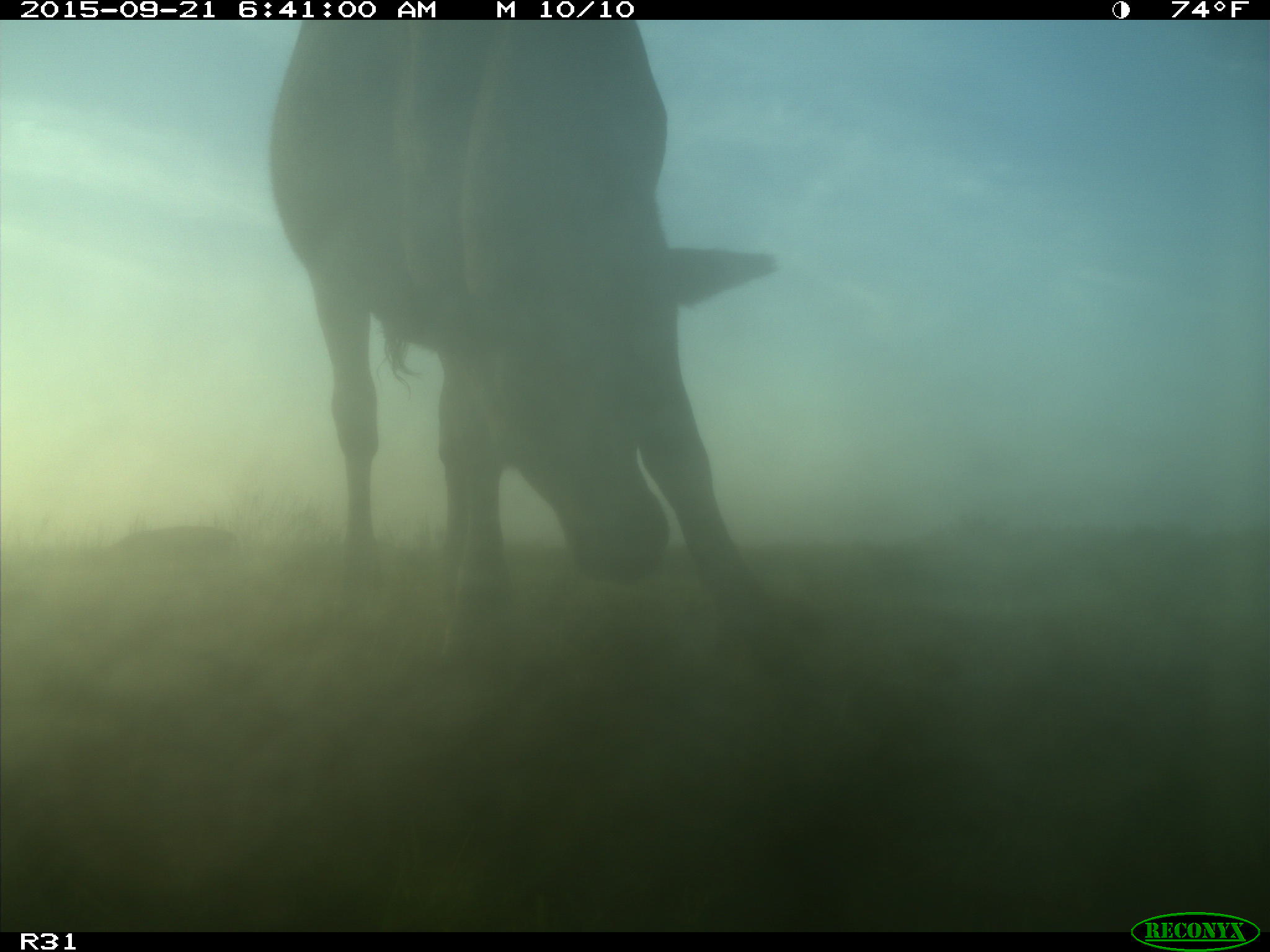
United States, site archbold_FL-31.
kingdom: Animalia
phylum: Chordata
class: Mammalia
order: Artiodactyla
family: Bovidae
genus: Bos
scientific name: Bos taurus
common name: domestic cow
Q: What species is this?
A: Bos taurus (domestic cow).